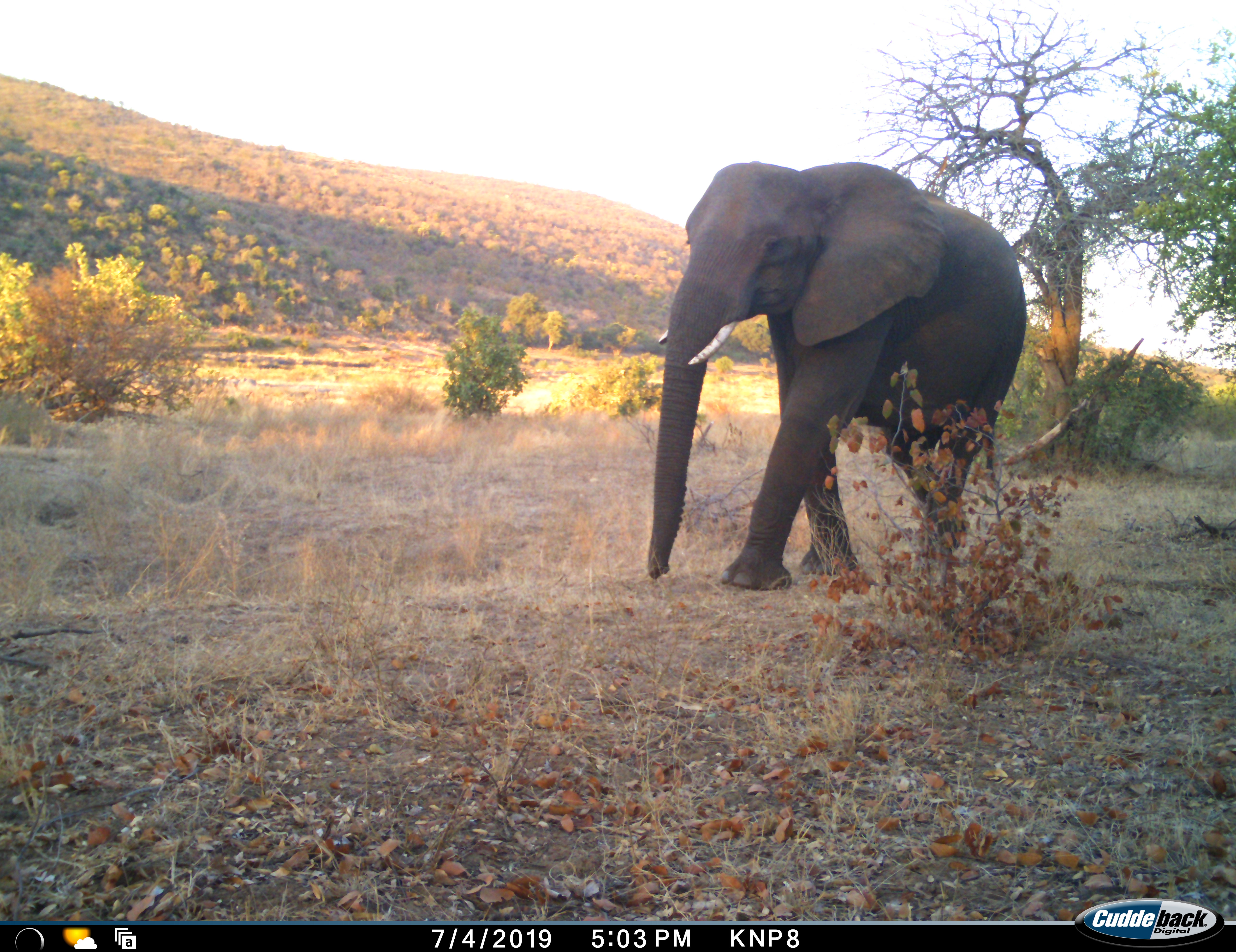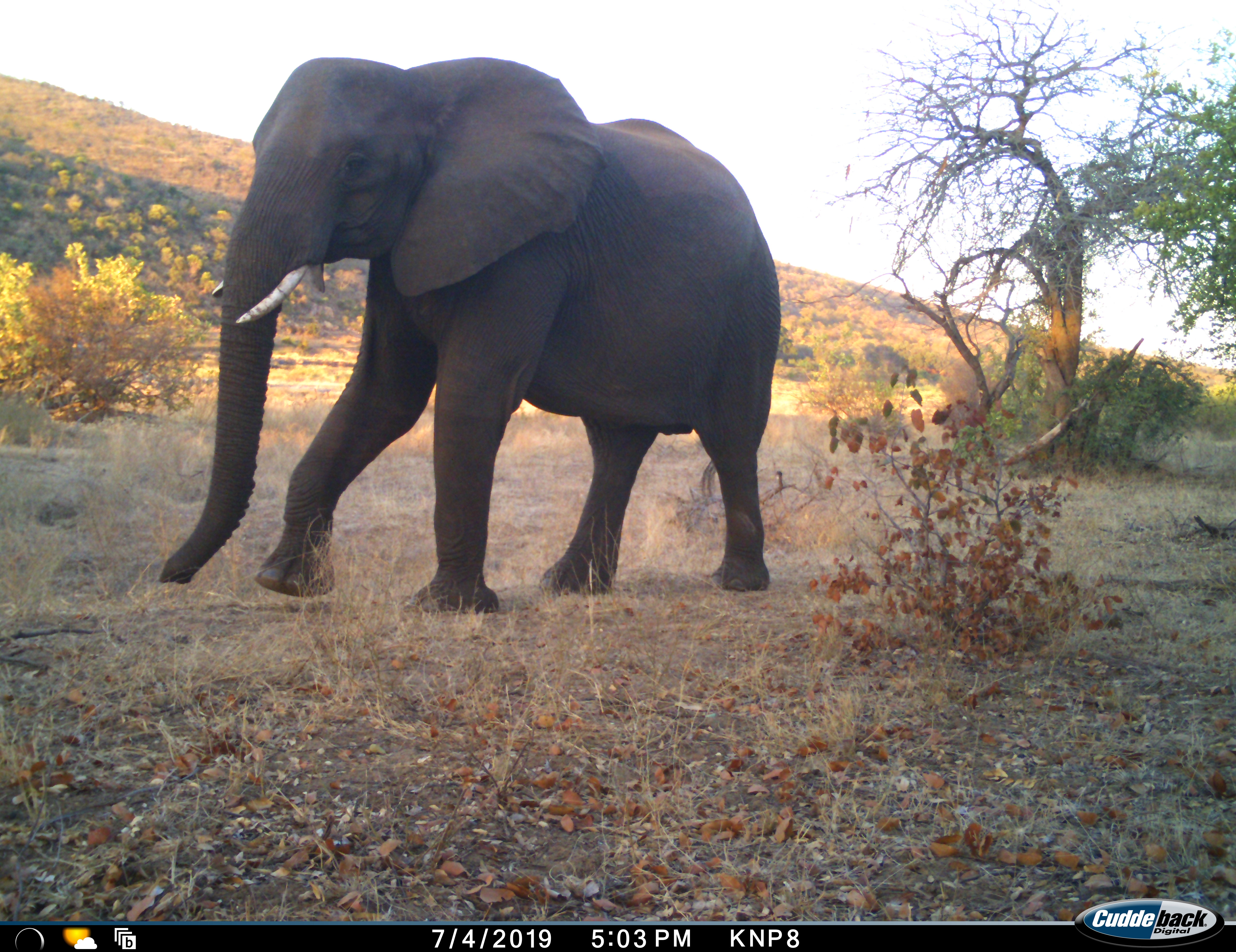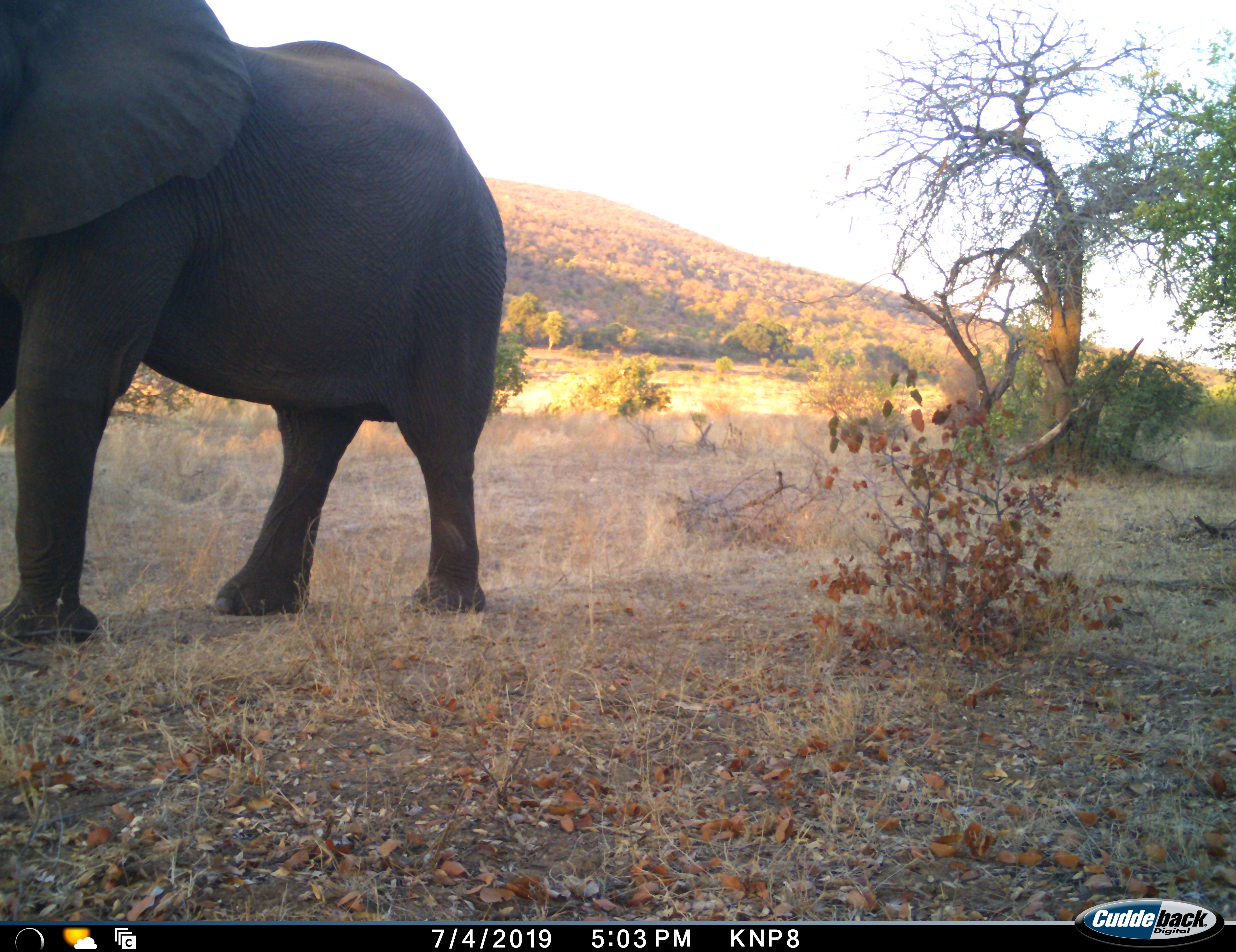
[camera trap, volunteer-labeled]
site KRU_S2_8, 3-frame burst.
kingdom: Animalia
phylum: Chordata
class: Mammalia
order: Proboscidea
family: Elephantidae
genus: Loxodonta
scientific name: Loxodonta africana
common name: african bush elephant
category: elephant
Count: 1.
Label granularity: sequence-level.